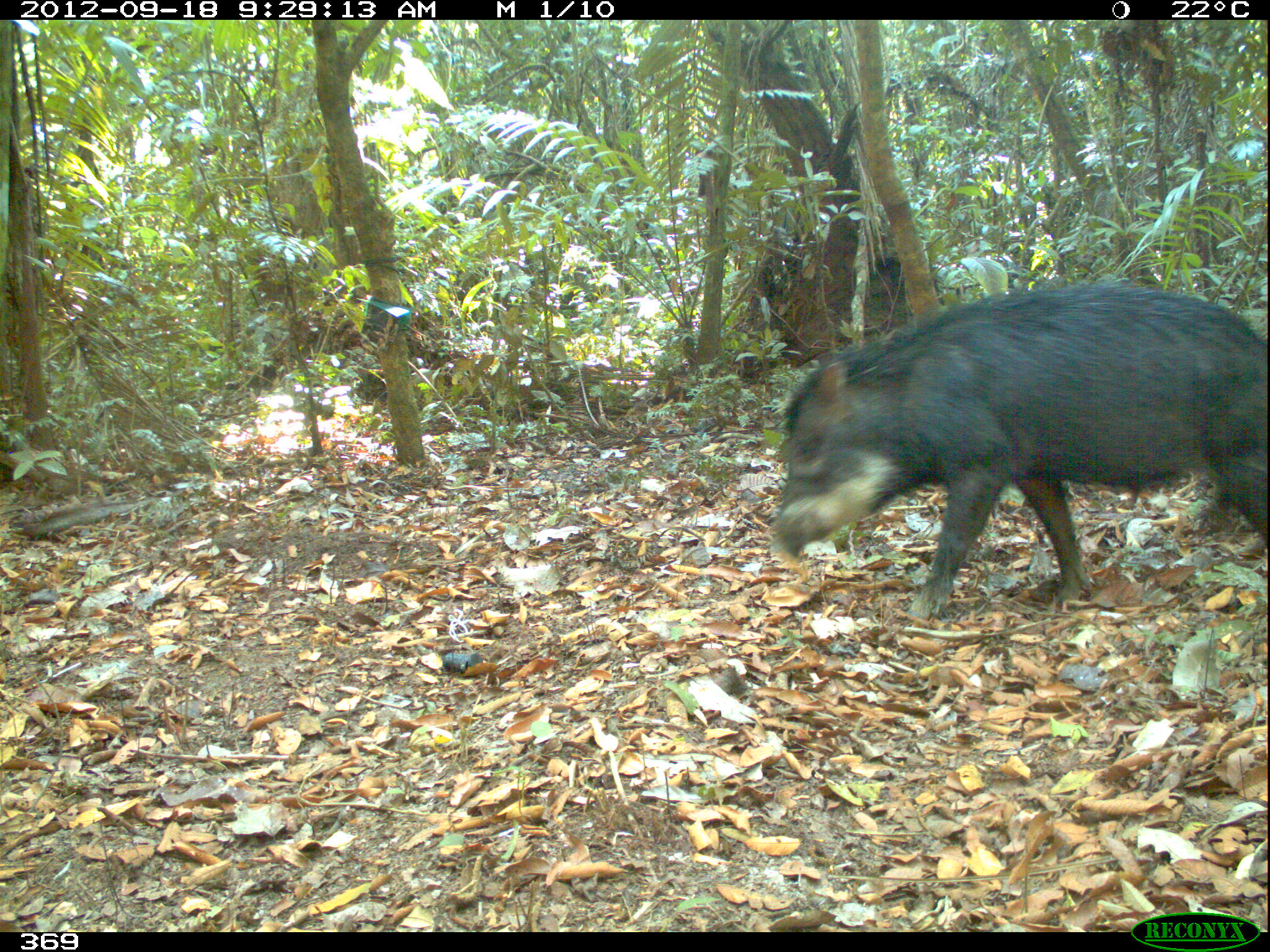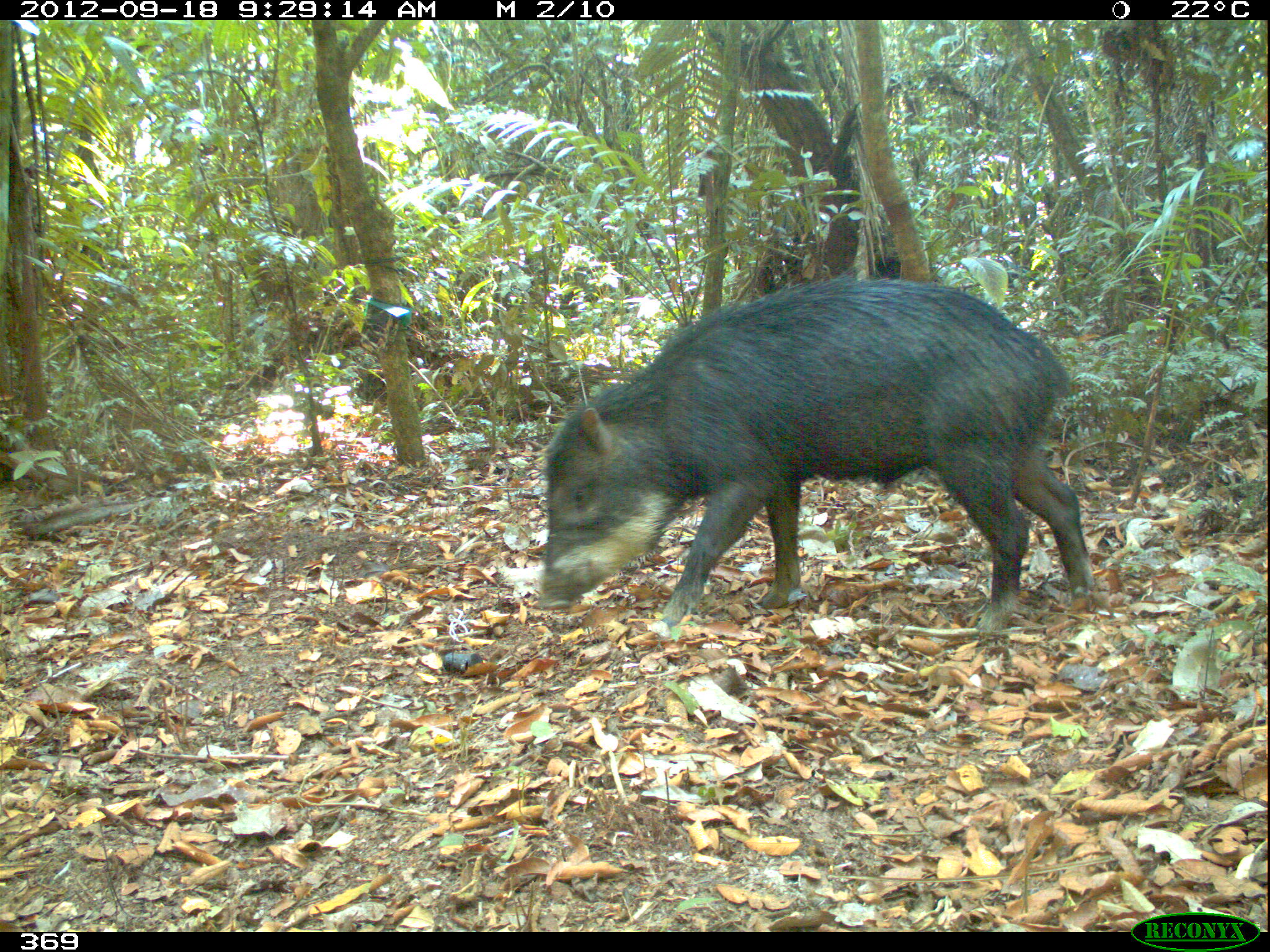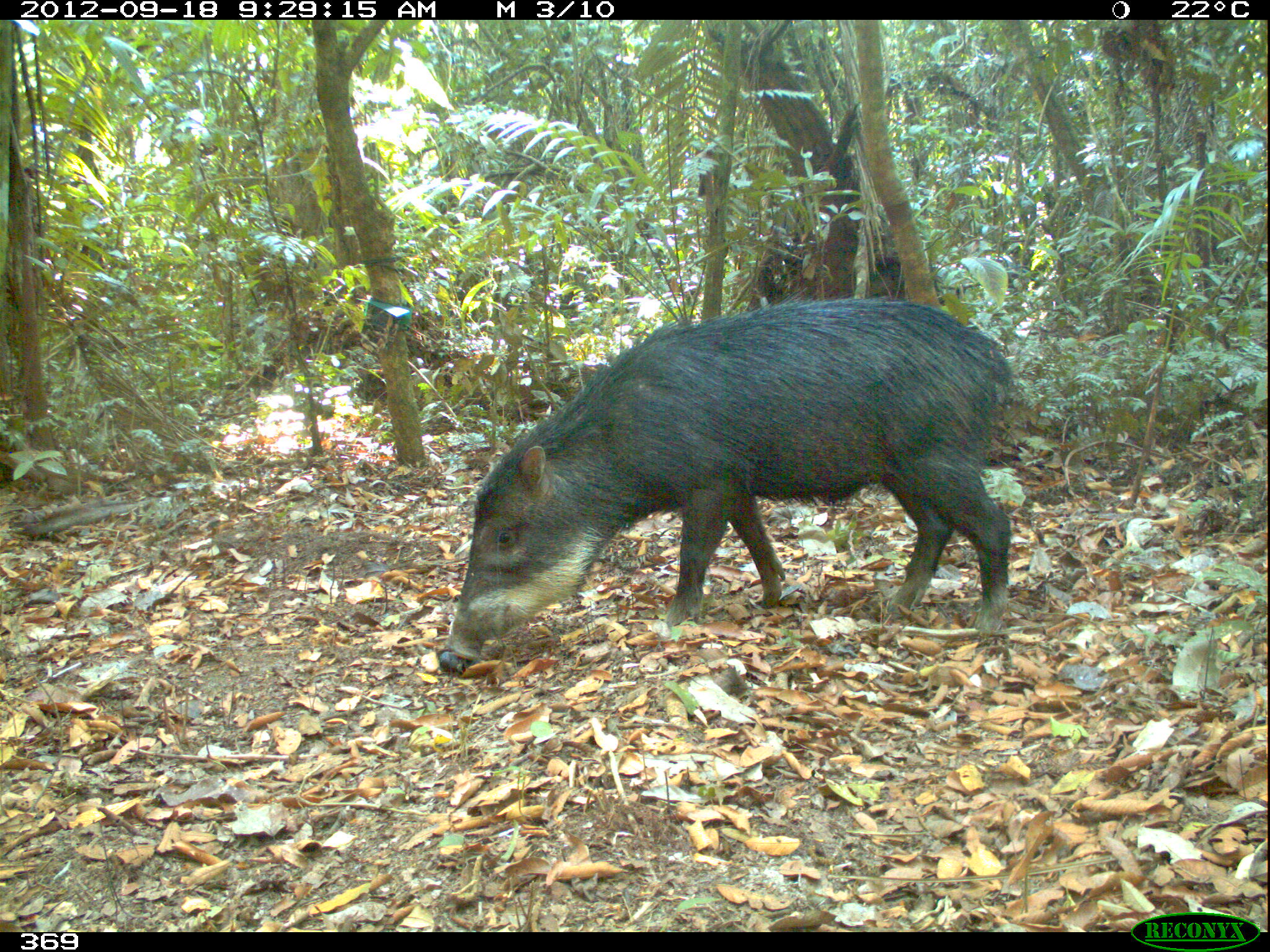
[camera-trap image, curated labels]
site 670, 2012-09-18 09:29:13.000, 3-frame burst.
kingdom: Animalia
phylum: Chordata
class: Mammalia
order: Artiodactyla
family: Tayassuidae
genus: Tayassu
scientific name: Tayassu pecari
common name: white-lipped peccary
Tayassu pecari (white-lipped peccary).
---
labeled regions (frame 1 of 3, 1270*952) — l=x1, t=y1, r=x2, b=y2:
tayassu pecari: l=771, t=277, r=1270, b=622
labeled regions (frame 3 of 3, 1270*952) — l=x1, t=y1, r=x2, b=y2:
tayassu pecari: l=443, t=294, r=1014, b=664